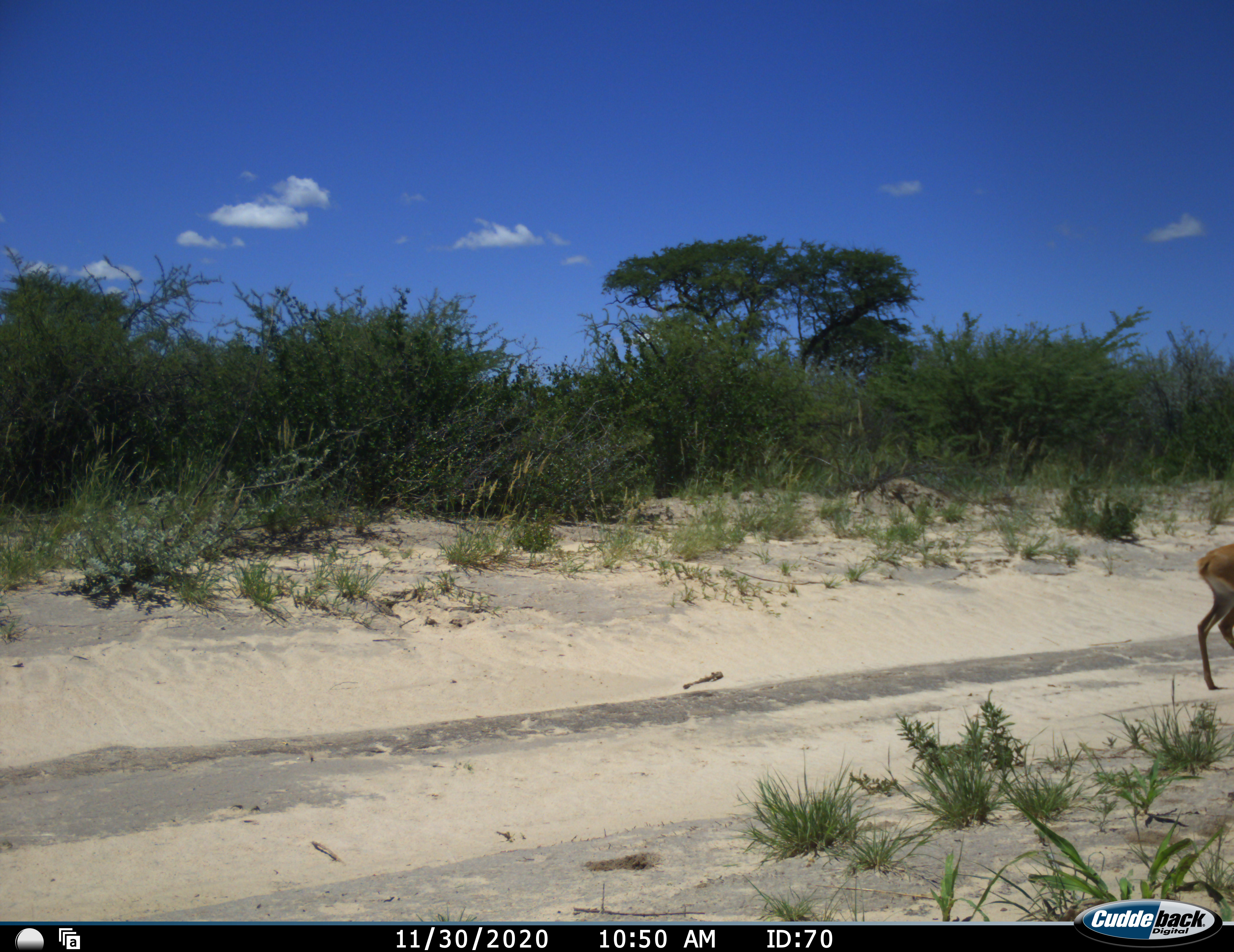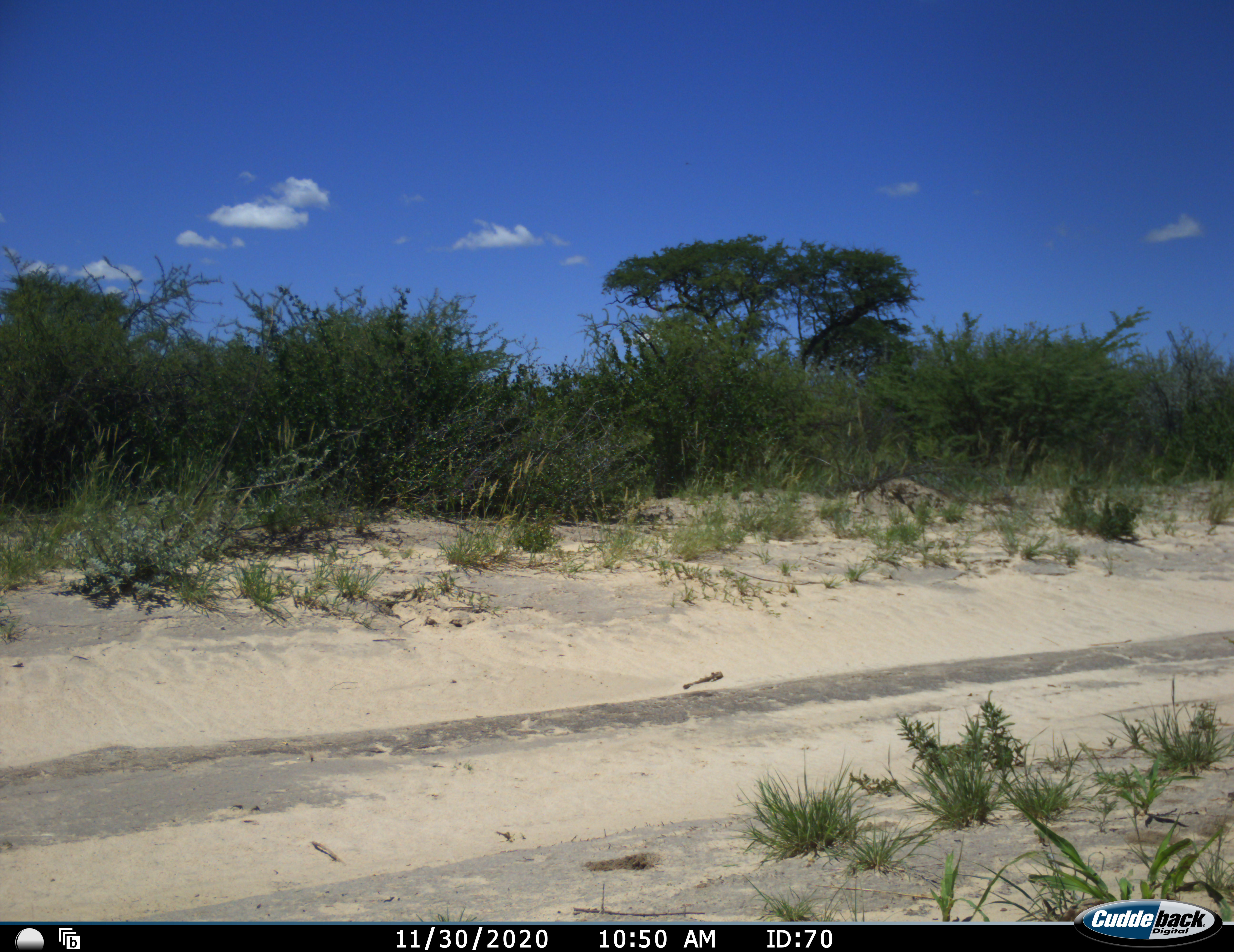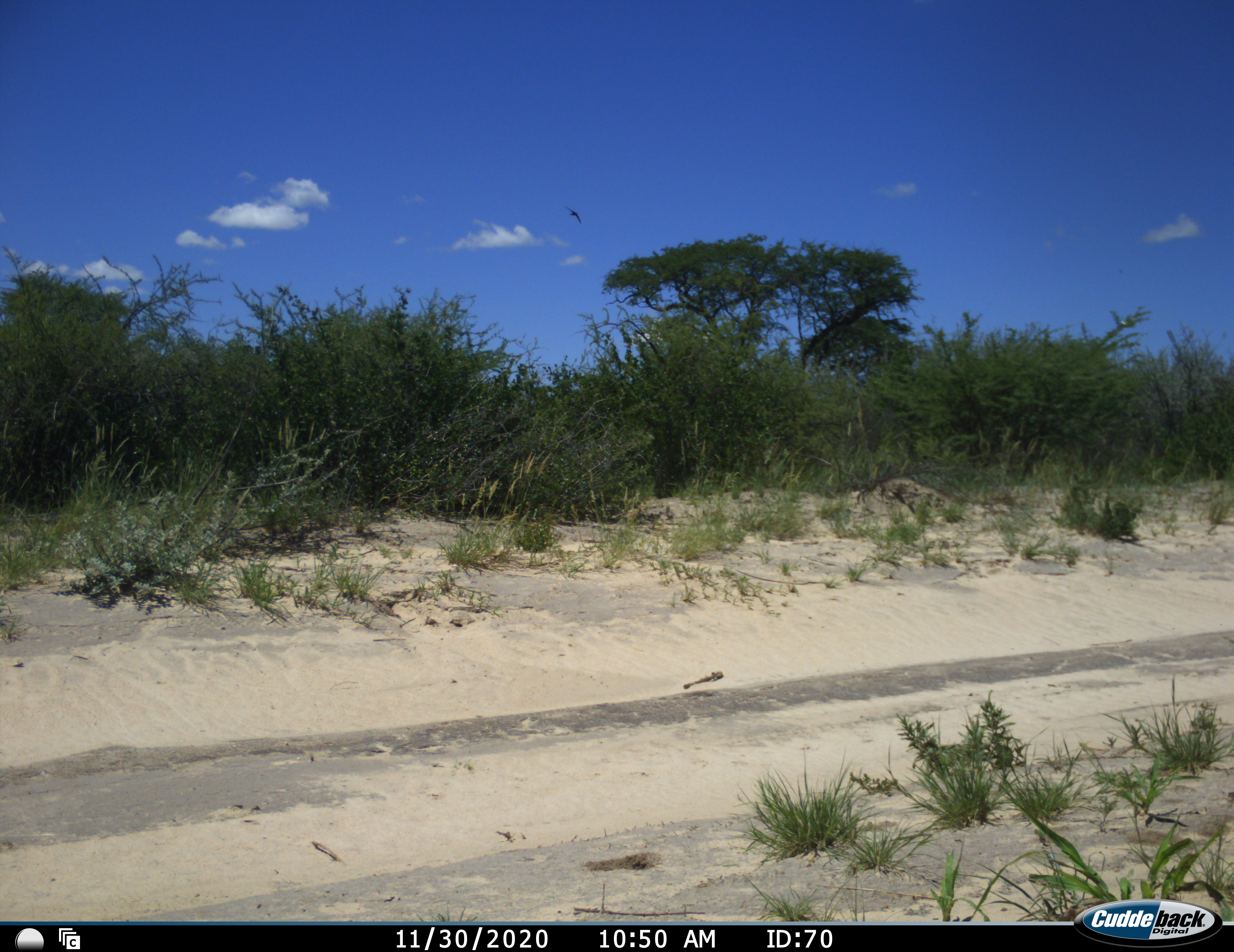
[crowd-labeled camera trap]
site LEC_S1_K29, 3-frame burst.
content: unidentified animal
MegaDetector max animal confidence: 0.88